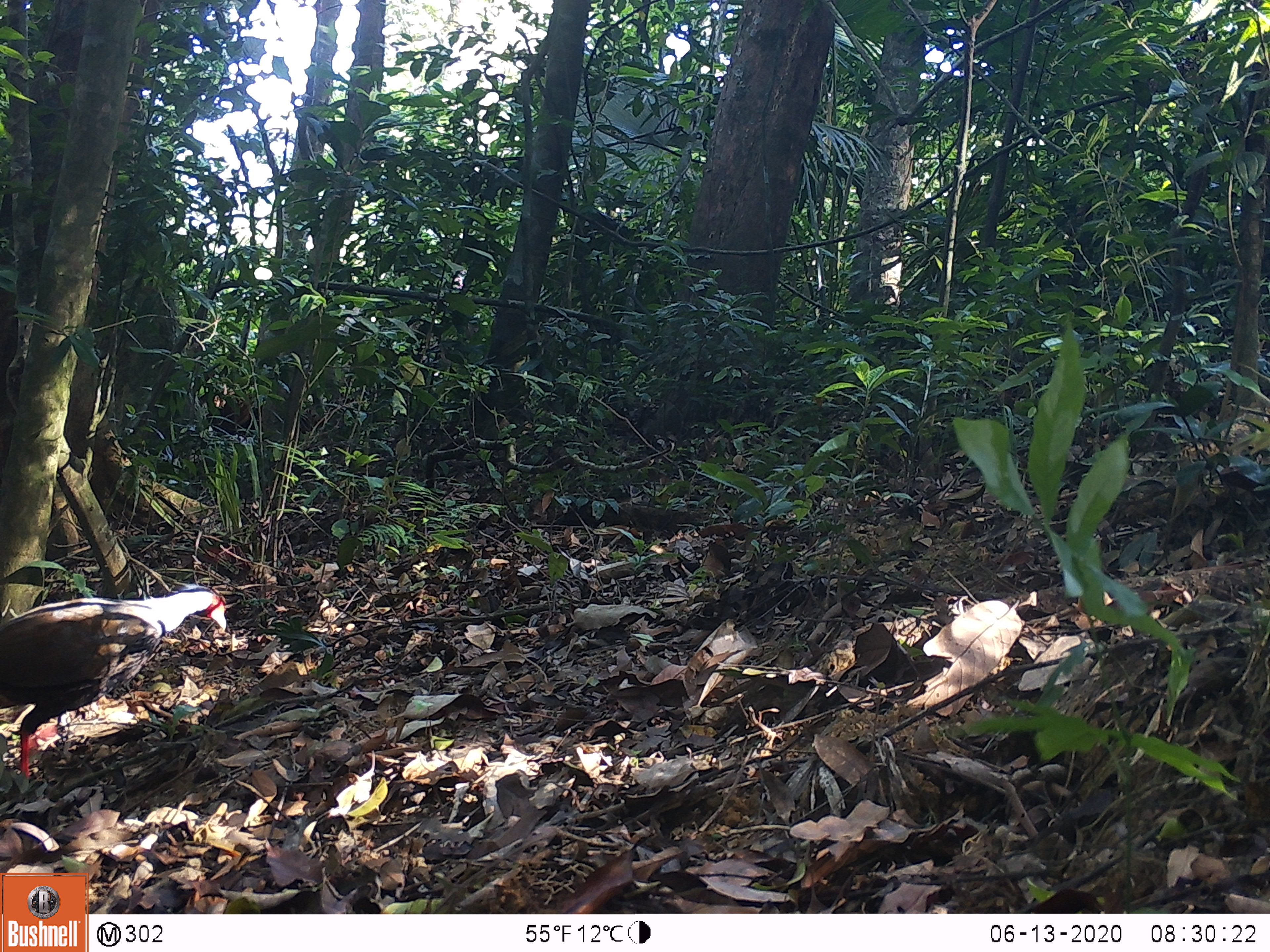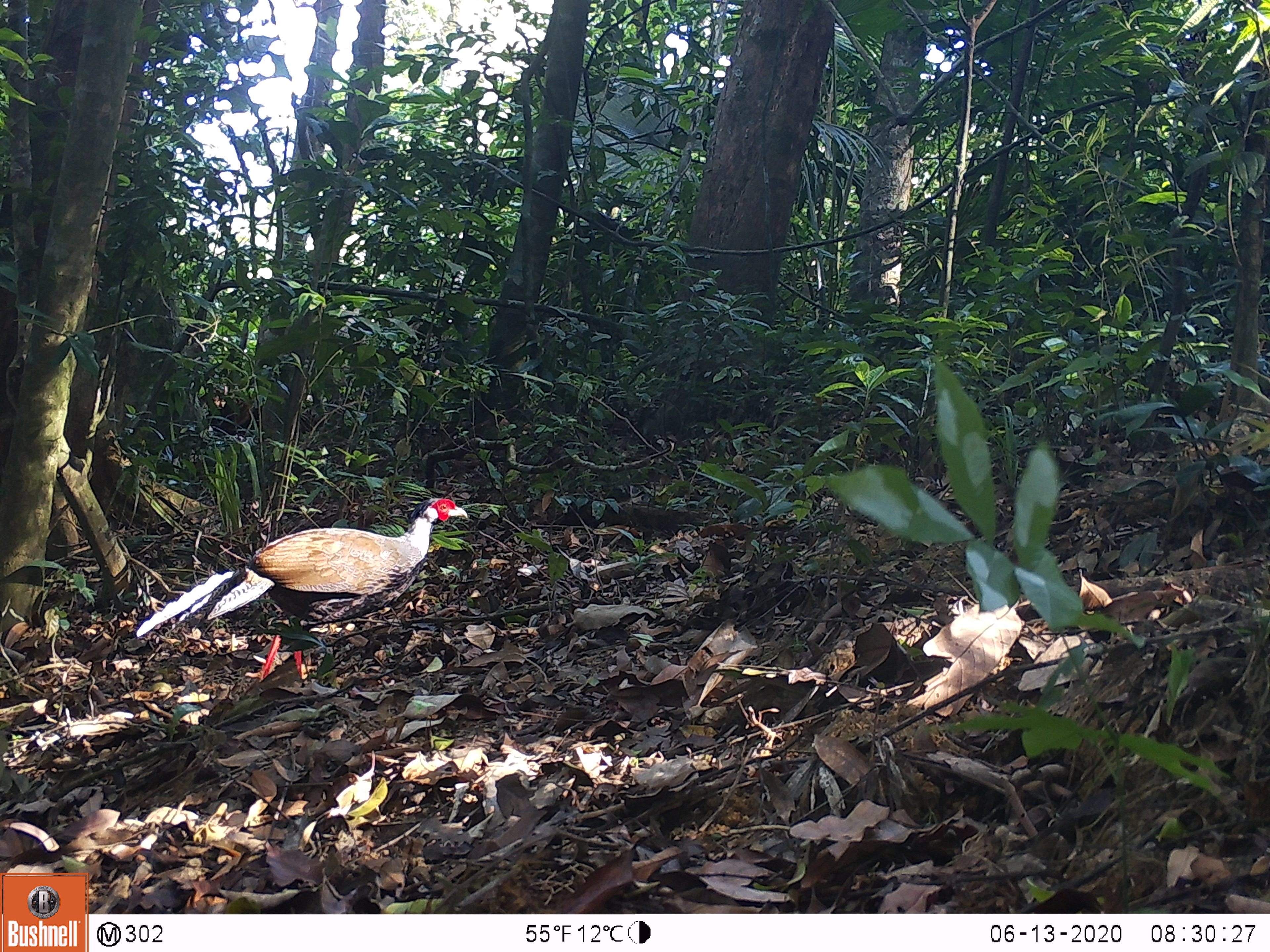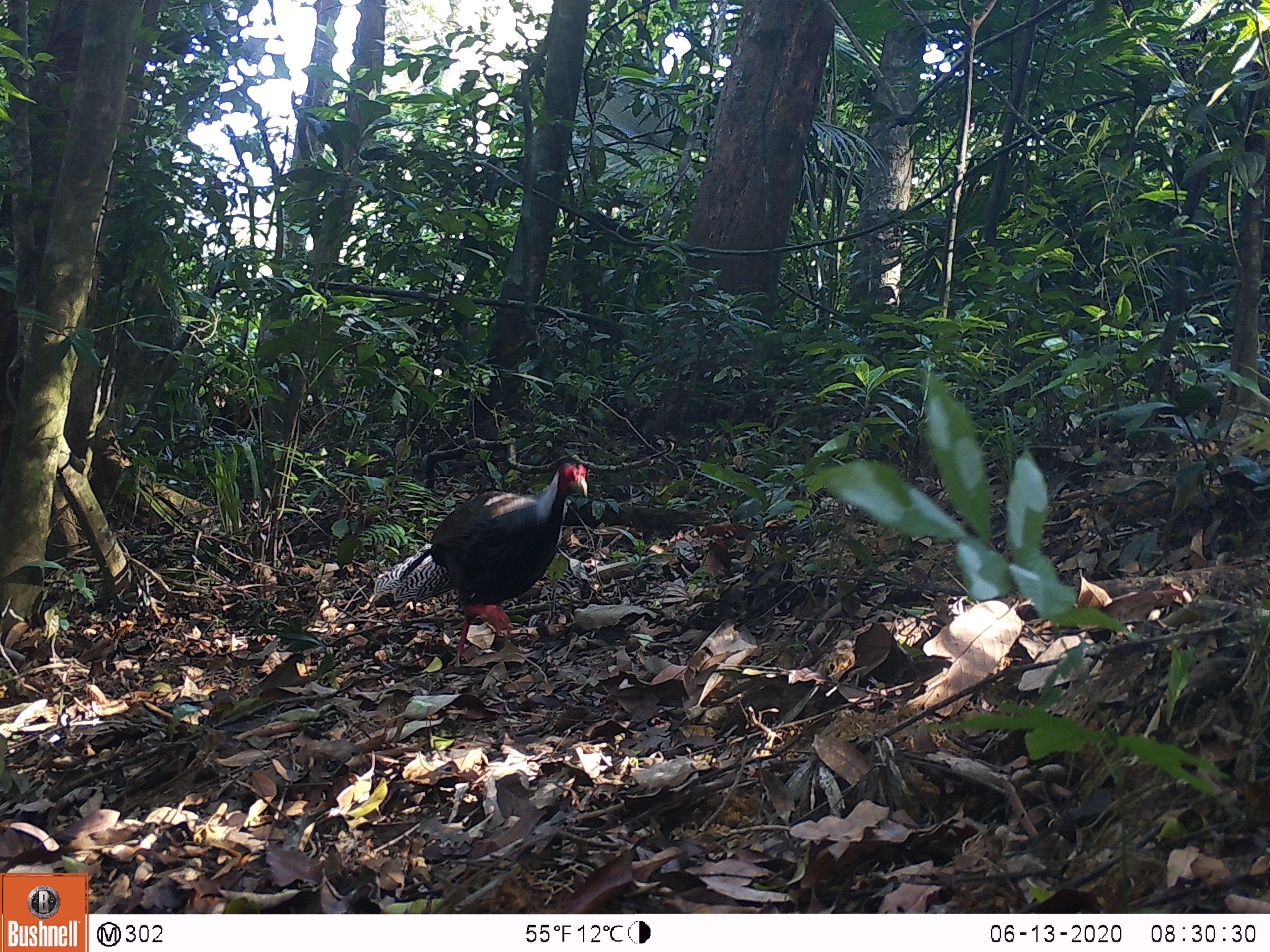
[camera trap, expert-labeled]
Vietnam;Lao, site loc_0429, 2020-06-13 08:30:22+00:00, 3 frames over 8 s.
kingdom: Animalia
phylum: Chordata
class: Aves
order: Galliformes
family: Phasianidae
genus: Lophura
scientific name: Lophura nycthemera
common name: silver pheasant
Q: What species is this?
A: Silver pheasant (Lophura nycthemera).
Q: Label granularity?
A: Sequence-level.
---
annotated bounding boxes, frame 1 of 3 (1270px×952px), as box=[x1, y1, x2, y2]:
silver pheasant: box=[0, 581, 228, 776]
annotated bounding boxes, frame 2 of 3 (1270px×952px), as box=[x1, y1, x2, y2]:
silver pheasant: box=[134, 496, 469, 681]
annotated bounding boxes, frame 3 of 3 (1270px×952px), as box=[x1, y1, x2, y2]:
silver pheasant: box=[372, 460, 587, 653]